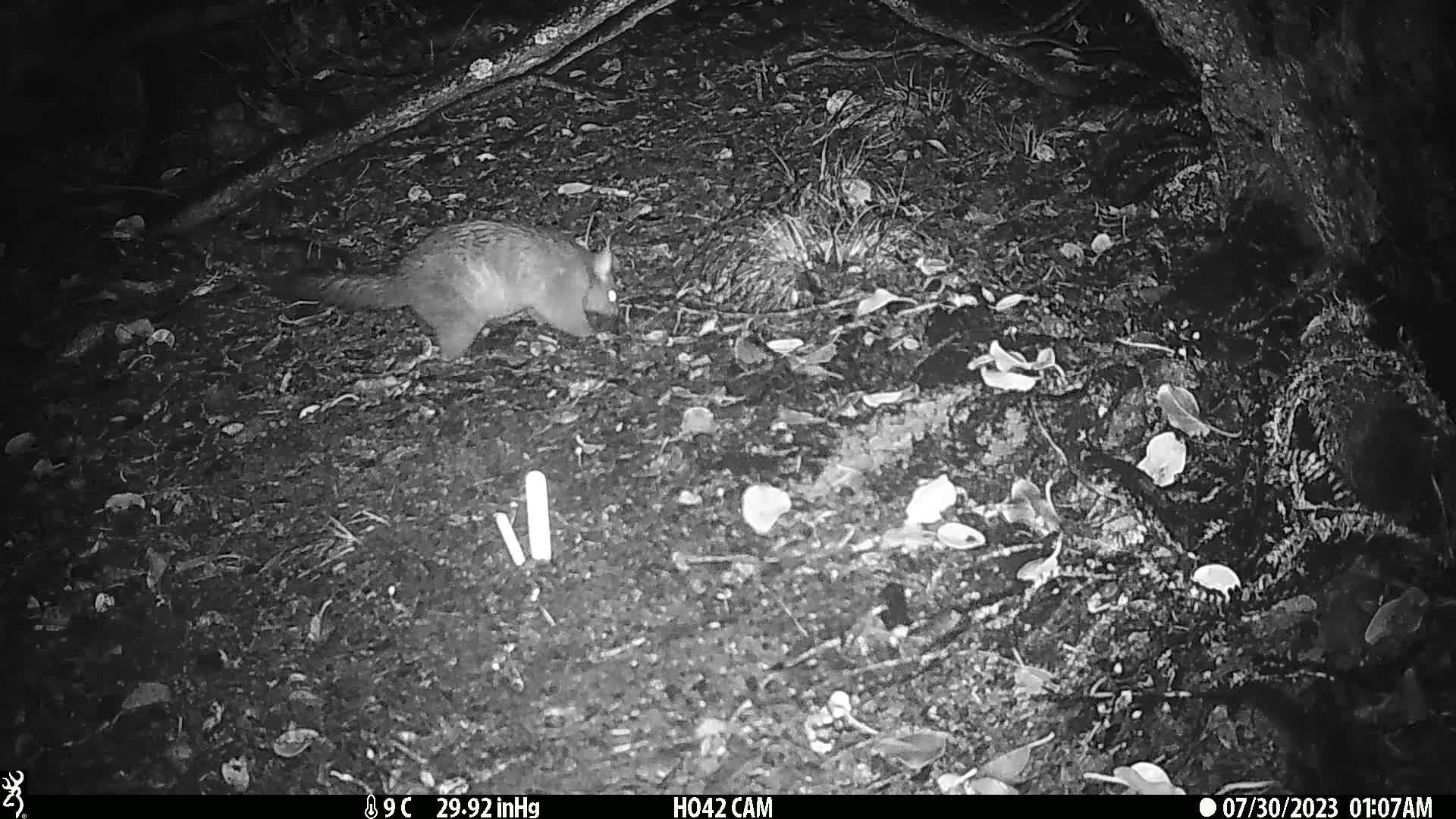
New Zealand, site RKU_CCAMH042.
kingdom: Animalia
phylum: Chordata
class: Mammalia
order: Diprotodontia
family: Phalangeridae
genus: Trichosurus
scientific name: Trichosurus vulpecula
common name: common brushtail possum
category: possum